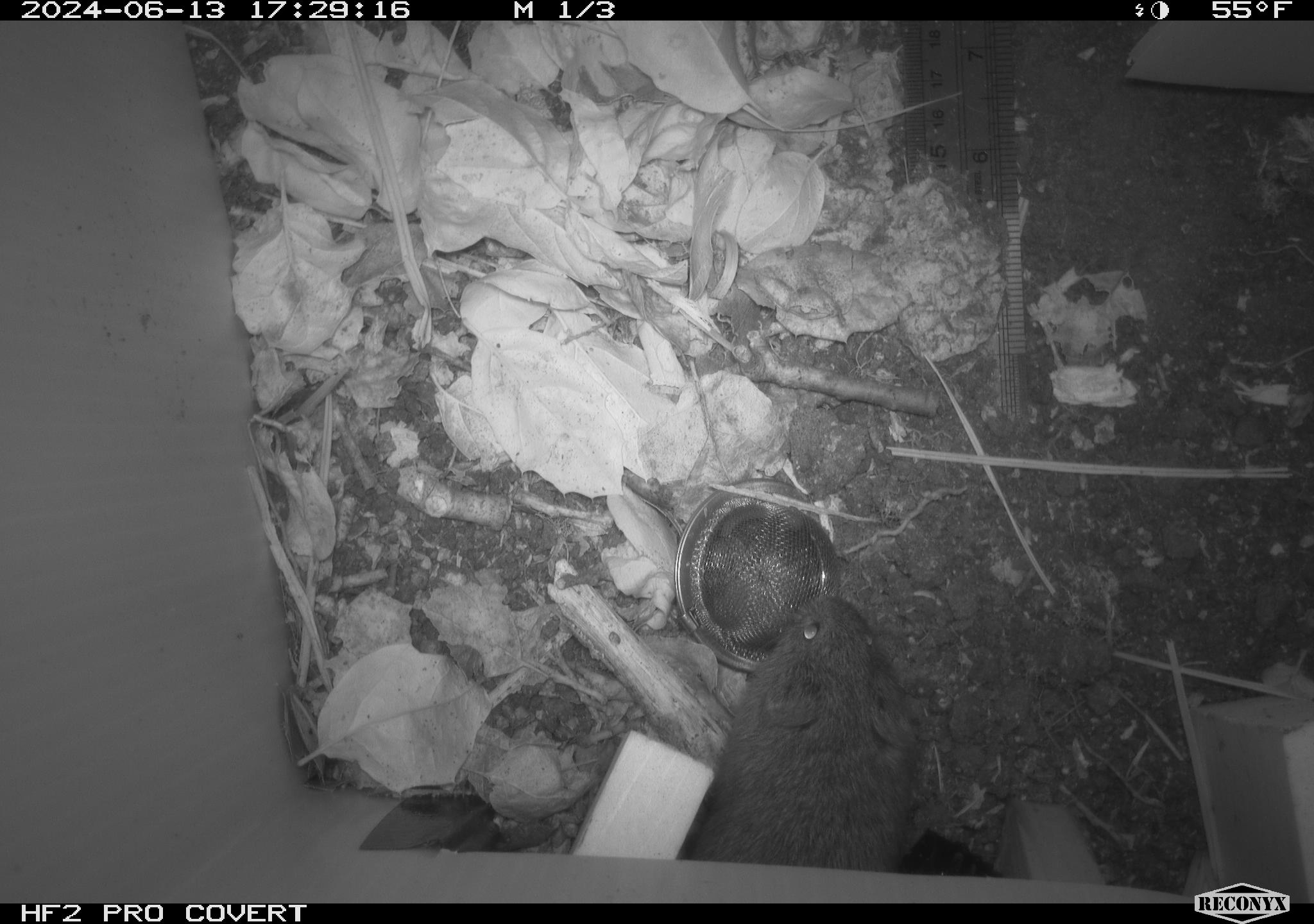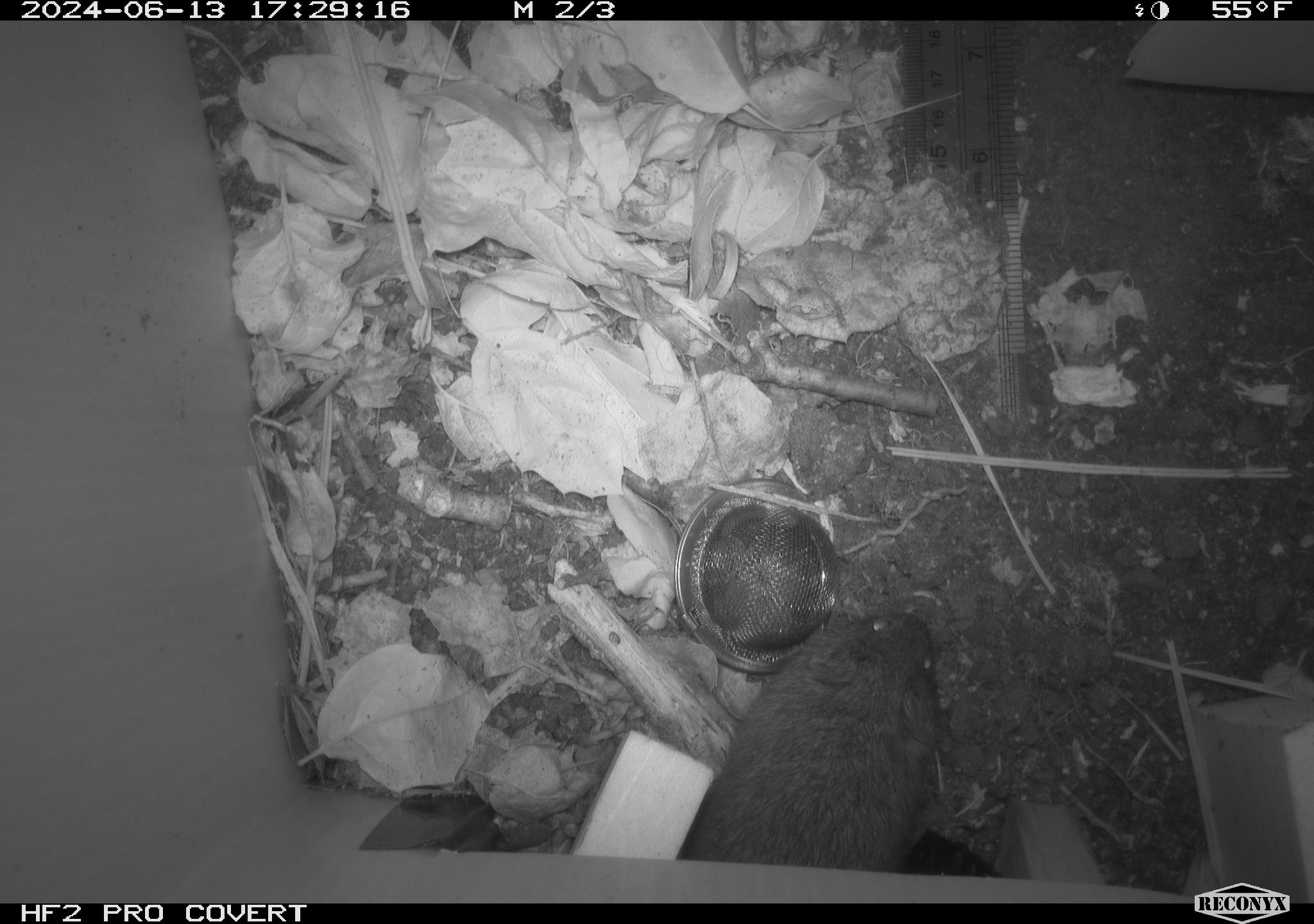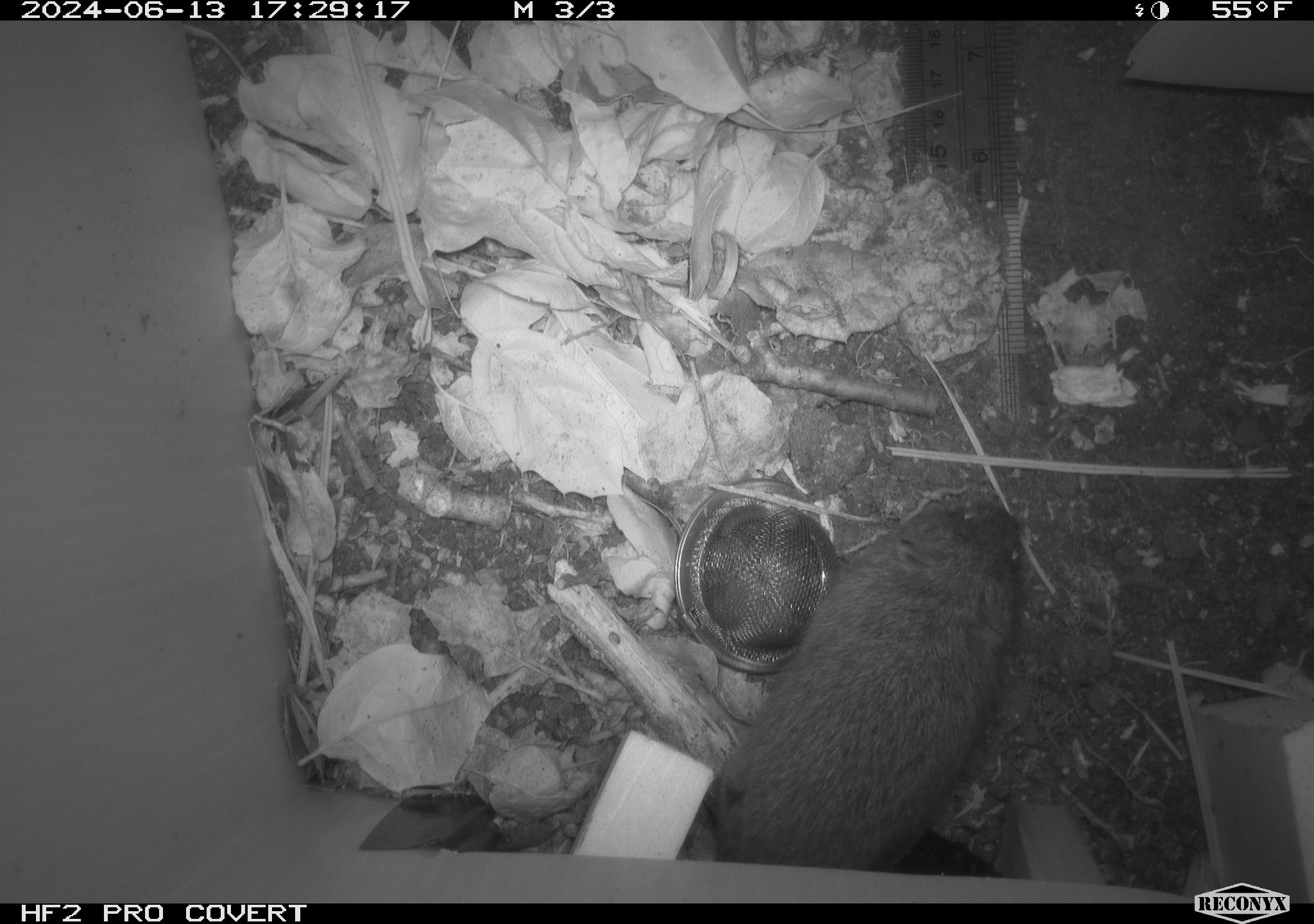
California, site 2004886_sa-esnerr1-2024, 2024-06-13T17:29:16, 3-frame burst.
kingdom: Animalia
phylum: Chordata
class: Mammalia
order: Rodentia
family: Cricetidae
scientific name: Cricetidae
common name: hamsters, voles, lemmings, and allies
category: cricetidae family